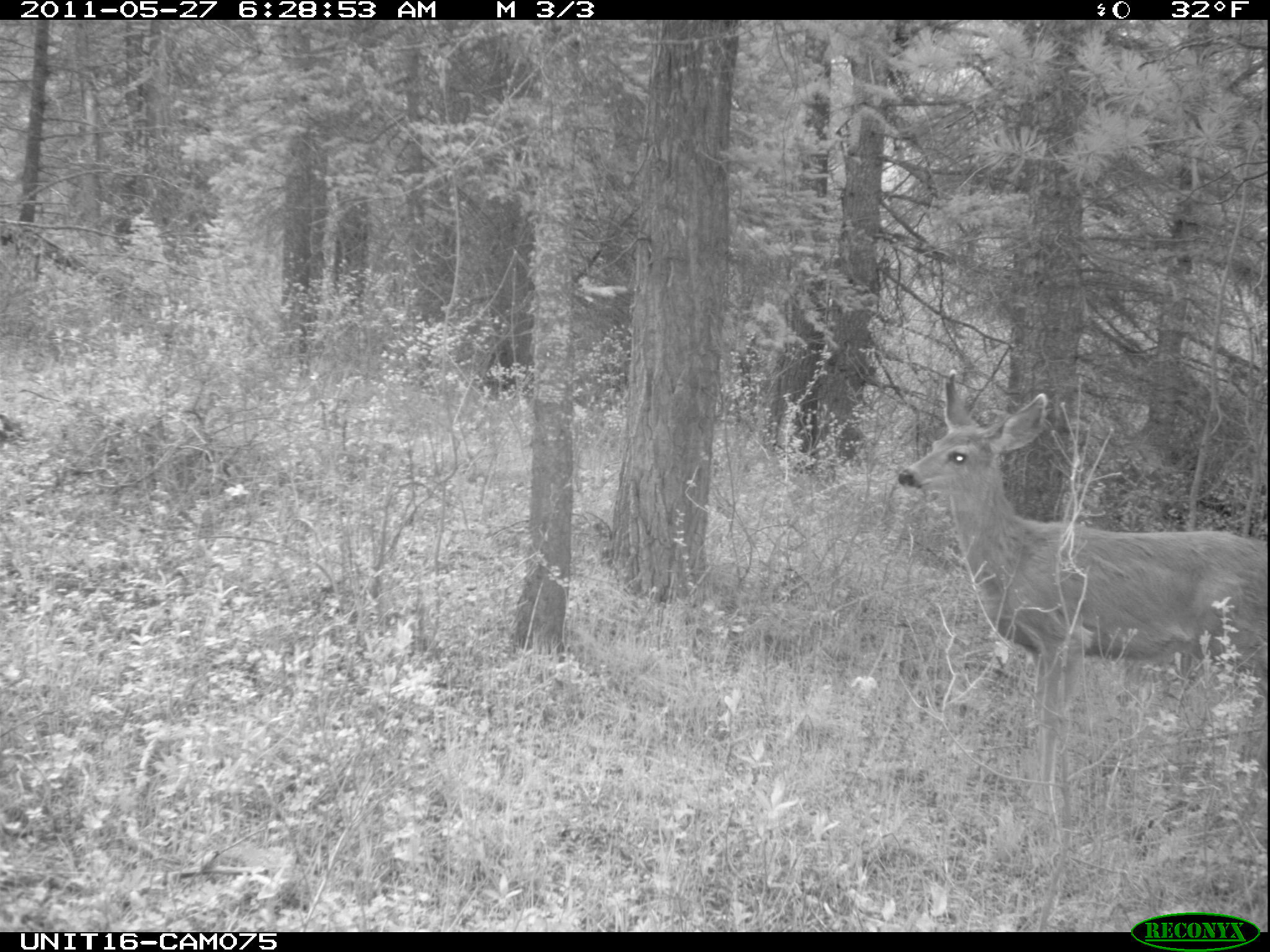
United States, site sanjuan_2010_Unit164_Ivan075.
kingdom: Animalia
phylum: Chordata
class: Mammalia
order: Artiodactyla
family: Cervidae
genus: Odocoileus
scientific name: Odocoileus hemionus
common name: mule deer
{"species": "Odocoileus hemionus (mule deer)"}